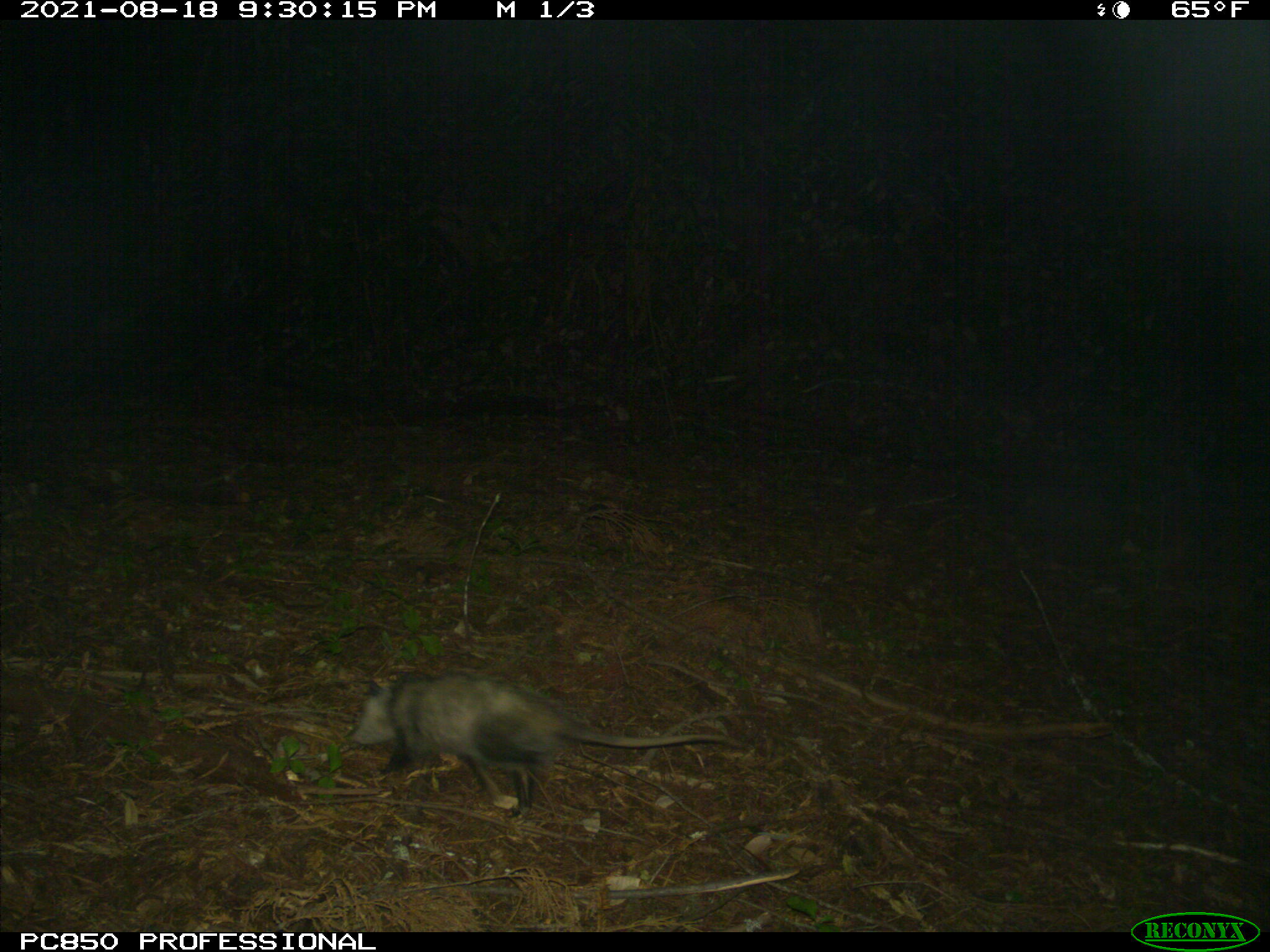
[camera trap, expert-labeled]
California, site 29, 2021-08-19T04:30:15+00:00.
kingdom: Animalia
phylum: Chordata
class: Mammalia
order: Didelphimorphia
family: Didelphidae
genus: Didelphis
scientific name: Didelphis virginiana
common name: virginia opossum